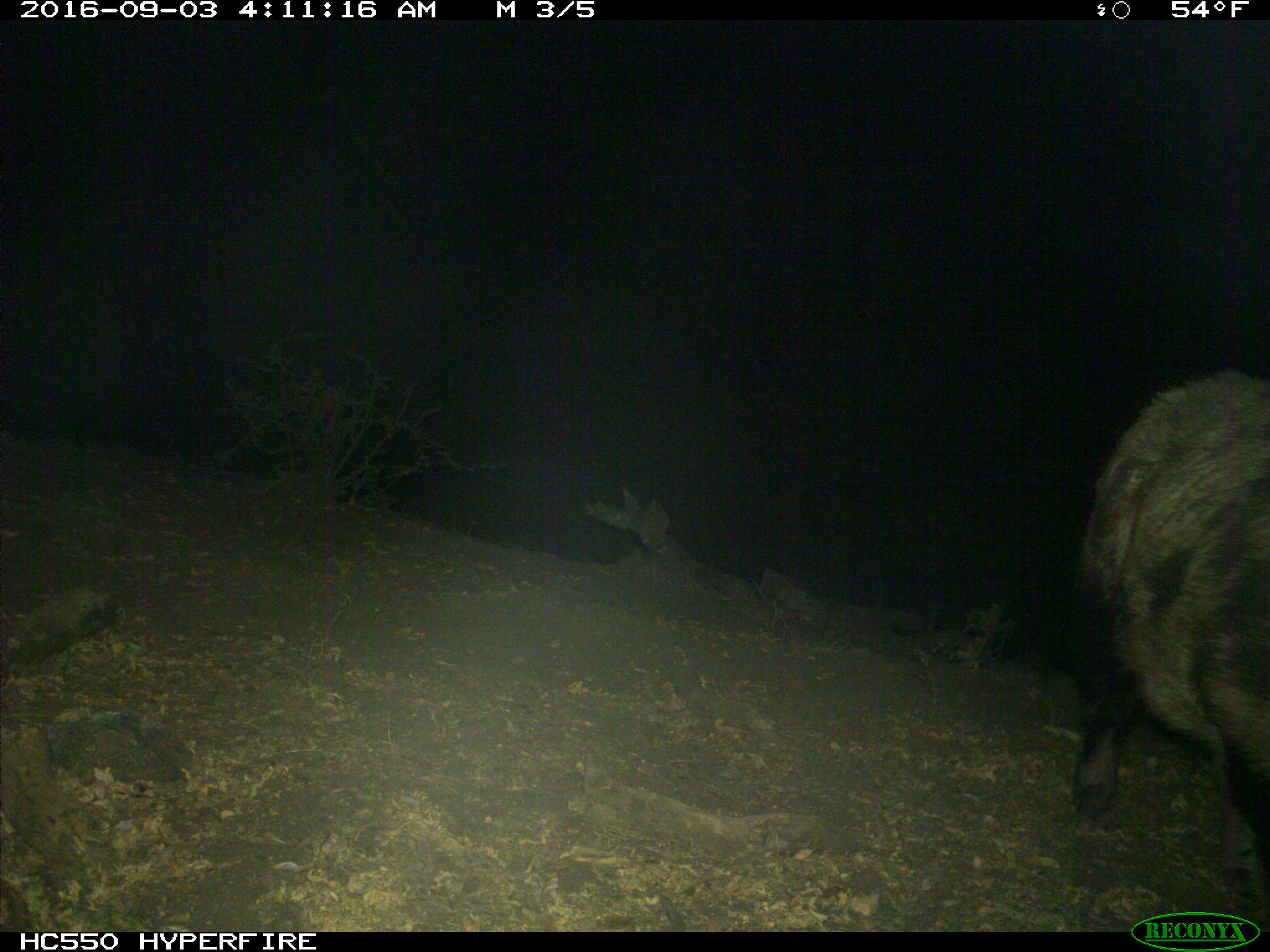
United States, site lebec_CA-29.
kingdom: Animalia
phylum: Chordata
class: Mammalia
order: Artiodactyla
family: Suidae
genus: Sus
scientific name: Sus scrofa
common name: wild boar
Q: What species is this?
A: Sus scrofa (wild boar).